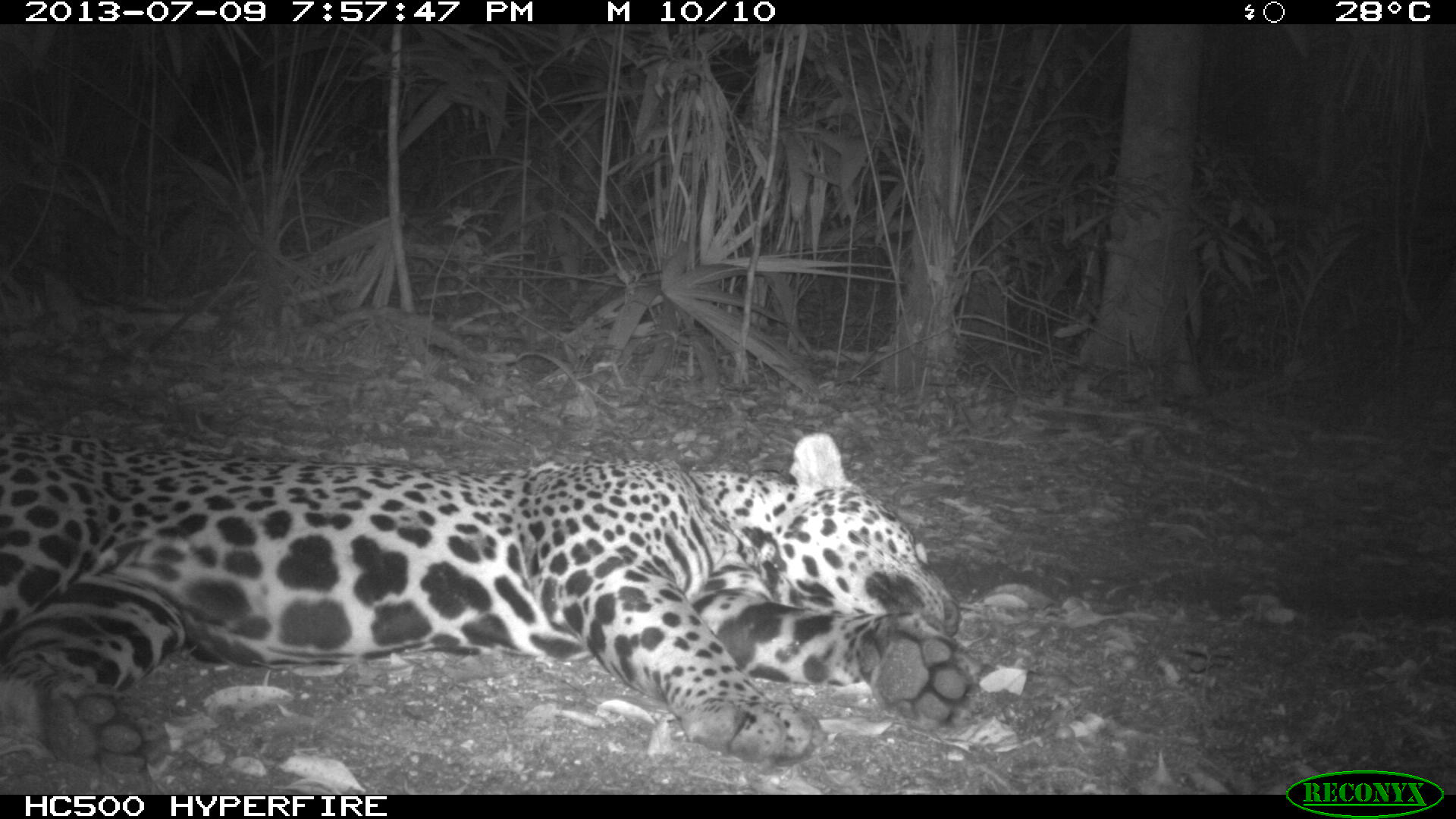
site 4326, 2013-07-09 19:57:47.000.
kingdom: Animalia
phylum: Chordata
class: Mammalia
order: Carnivora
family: Felidae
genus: Panthera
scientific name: Panthera onca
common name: jaguar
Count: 1.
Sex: male.